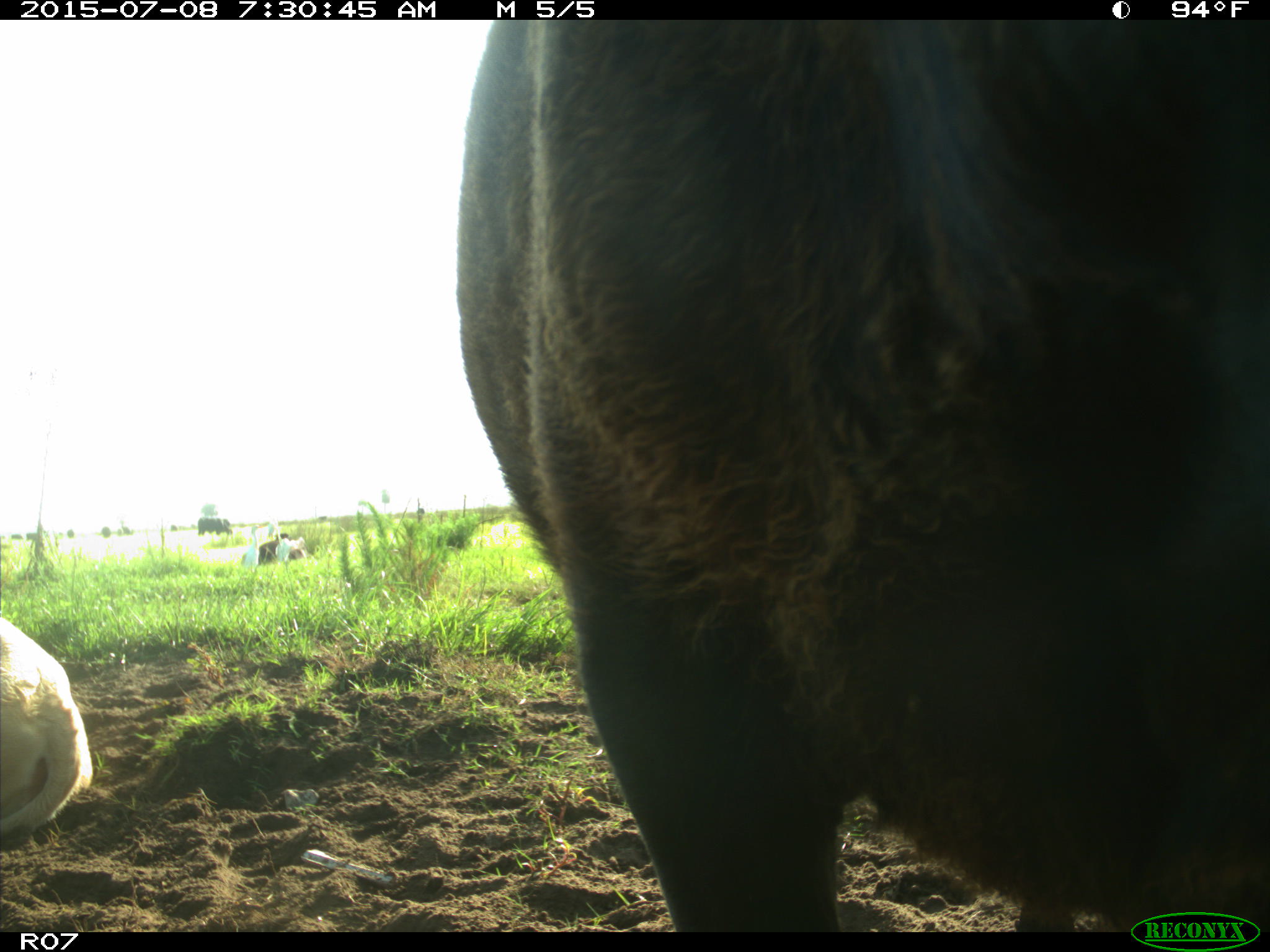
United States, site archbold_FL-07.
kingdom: Animalia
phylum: Chordata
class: Mammalia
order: Artiodactyla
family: Bovidae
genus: Bos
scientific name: Bos taurus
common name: domestic cow